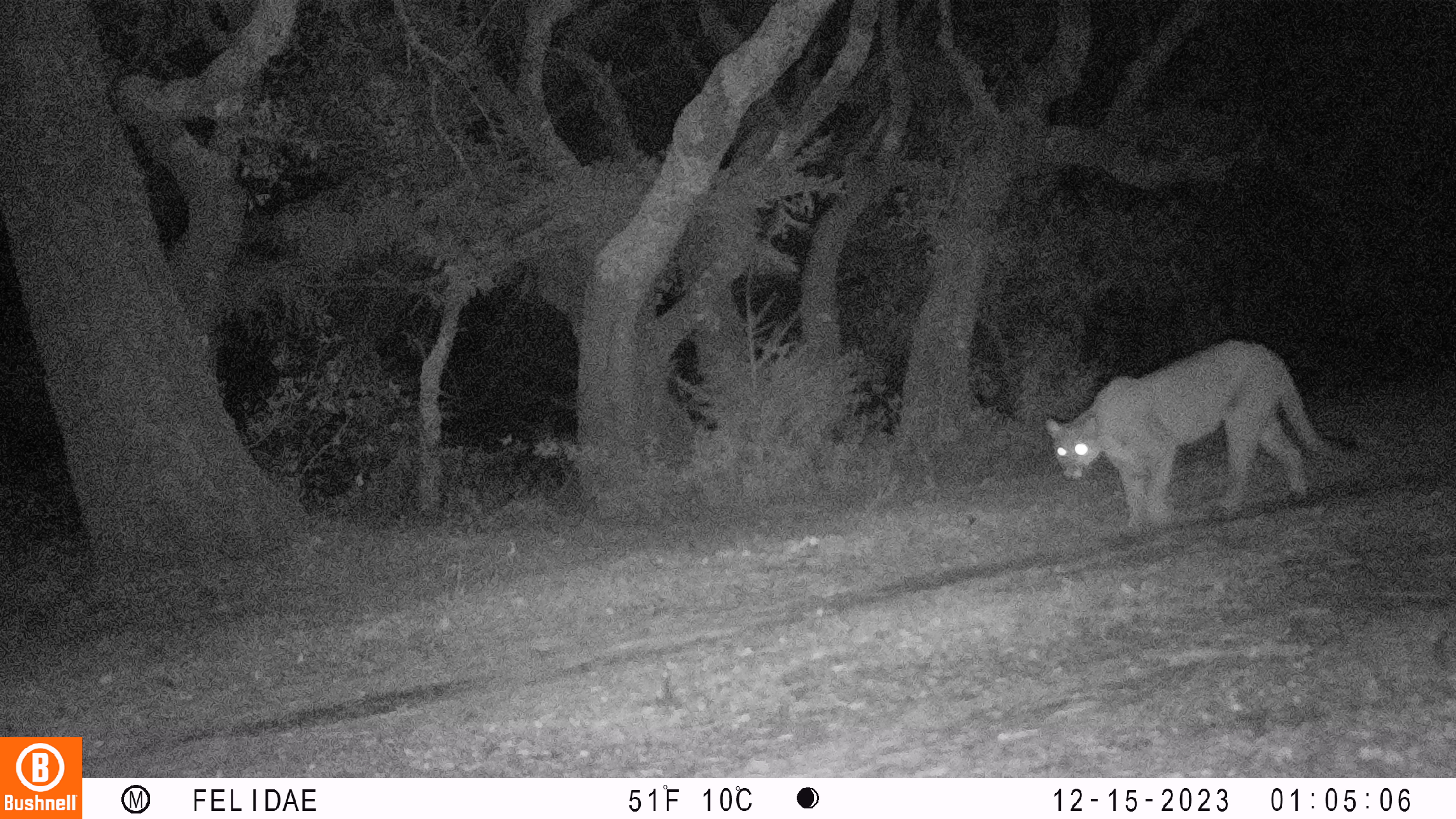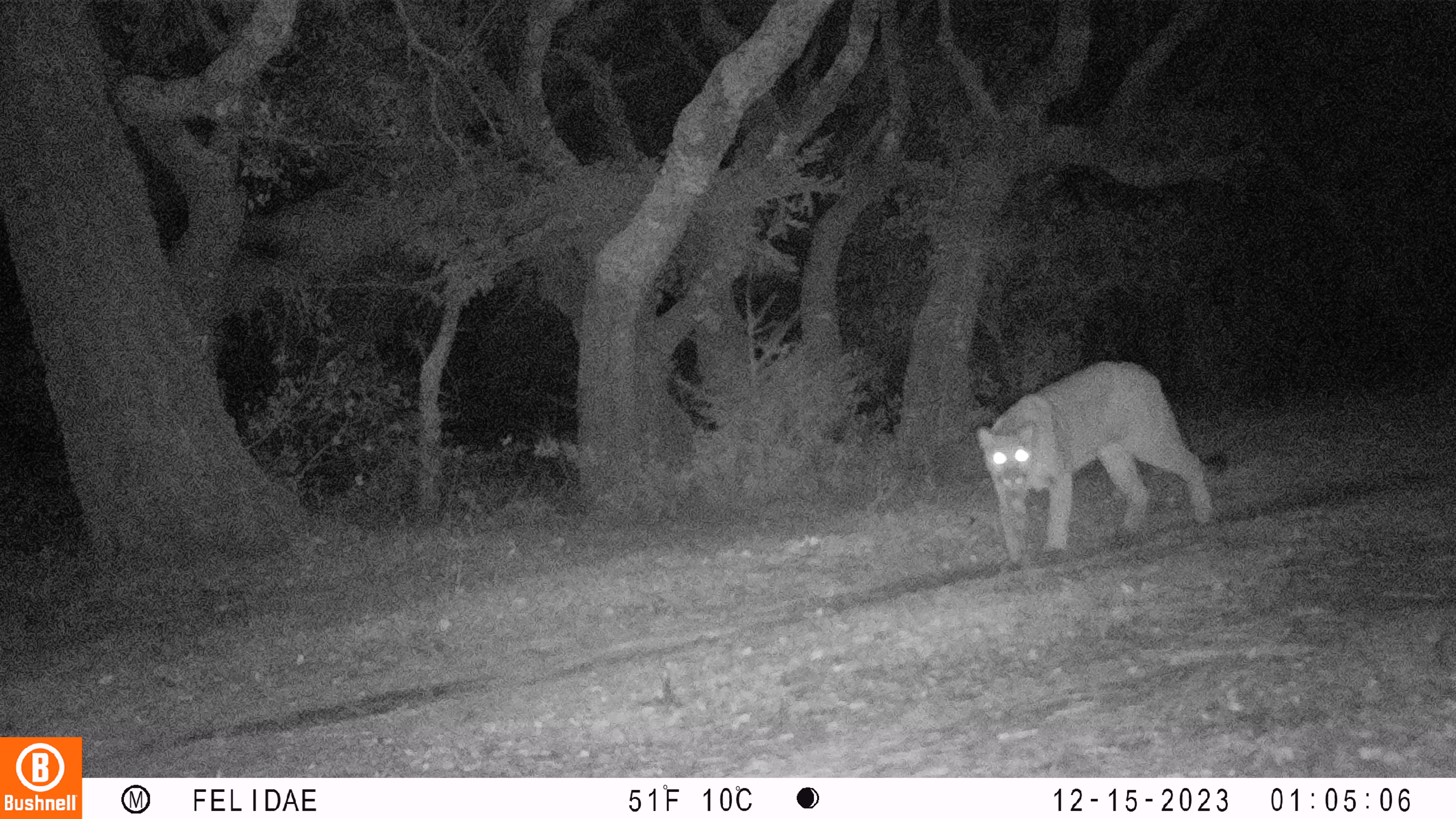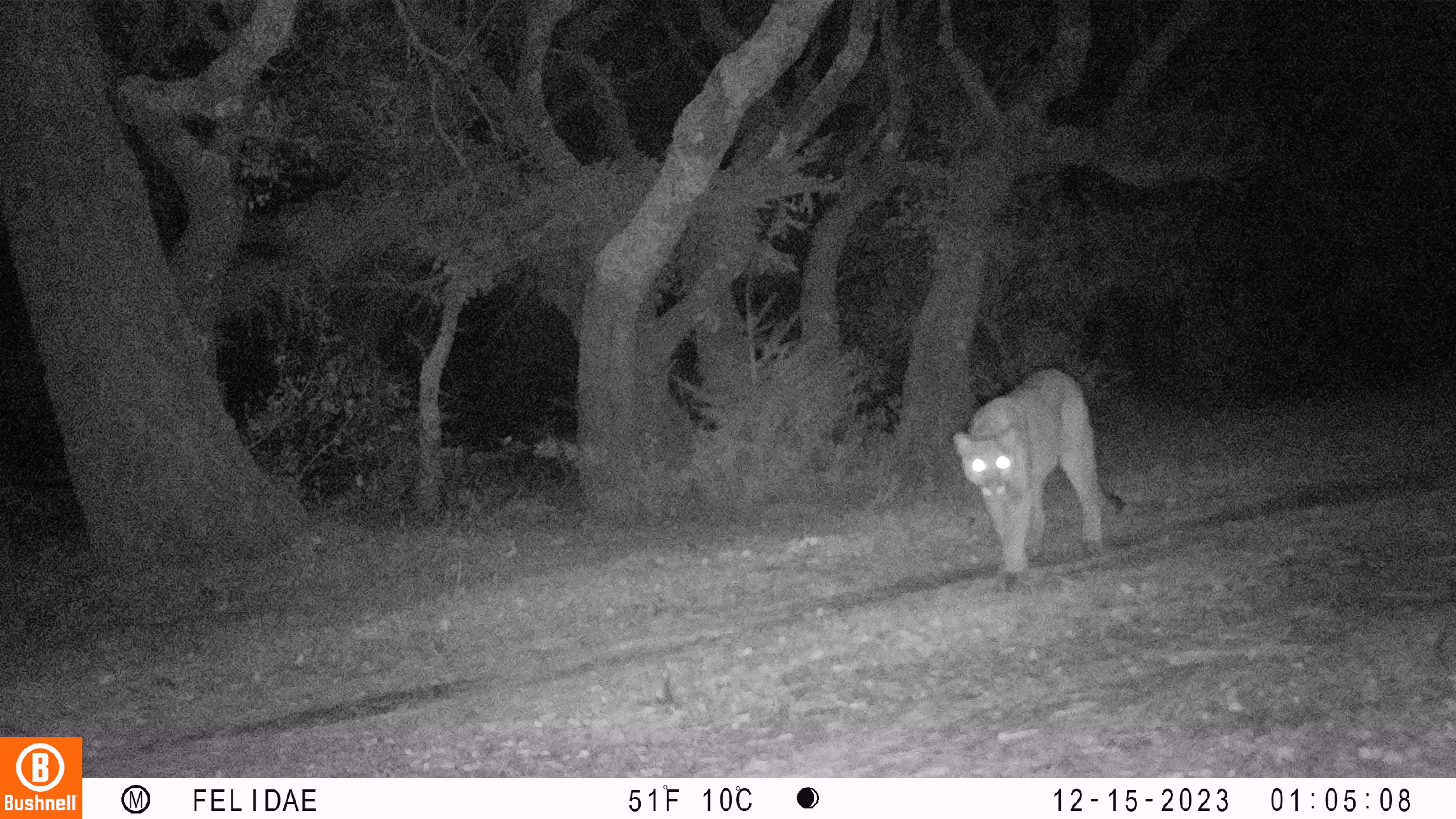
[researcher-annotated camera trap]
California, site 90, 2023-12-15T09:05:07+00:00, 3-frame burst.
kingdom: Animalia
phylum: Chordata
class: Mammalia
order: Carnivora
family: Felidae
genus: Puma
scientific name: Puma concolor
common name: puma